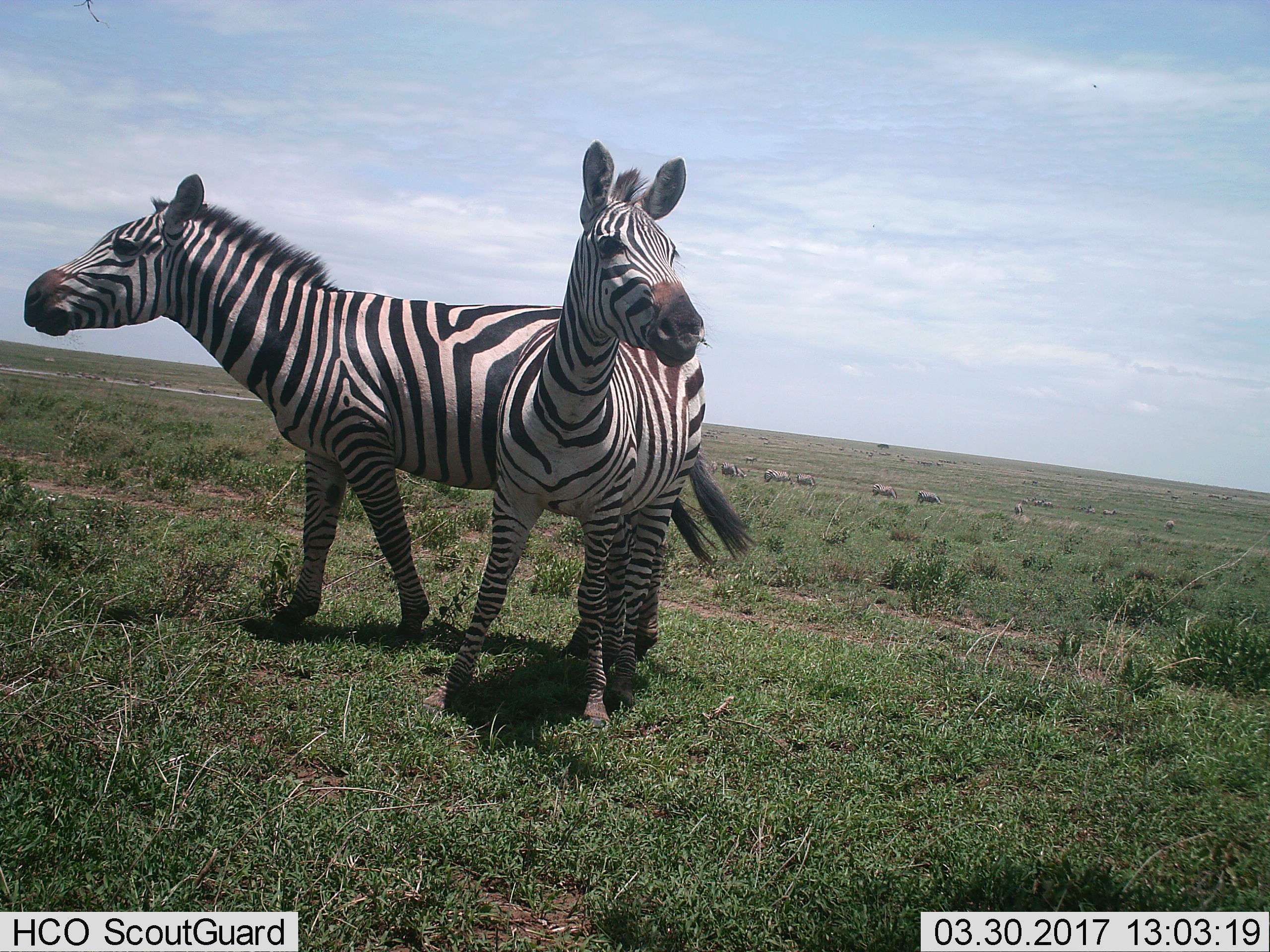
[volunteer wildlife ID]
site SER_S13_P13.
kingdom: Animalia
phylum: Chordata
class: Mammalia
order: Perissodactyla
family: Equidae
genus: Equus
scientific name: Equus quagga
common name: plains zebra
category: zebraplains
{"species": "zebraplains (plains zebra) (Equus quagga)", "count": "11-50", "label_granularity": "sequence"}